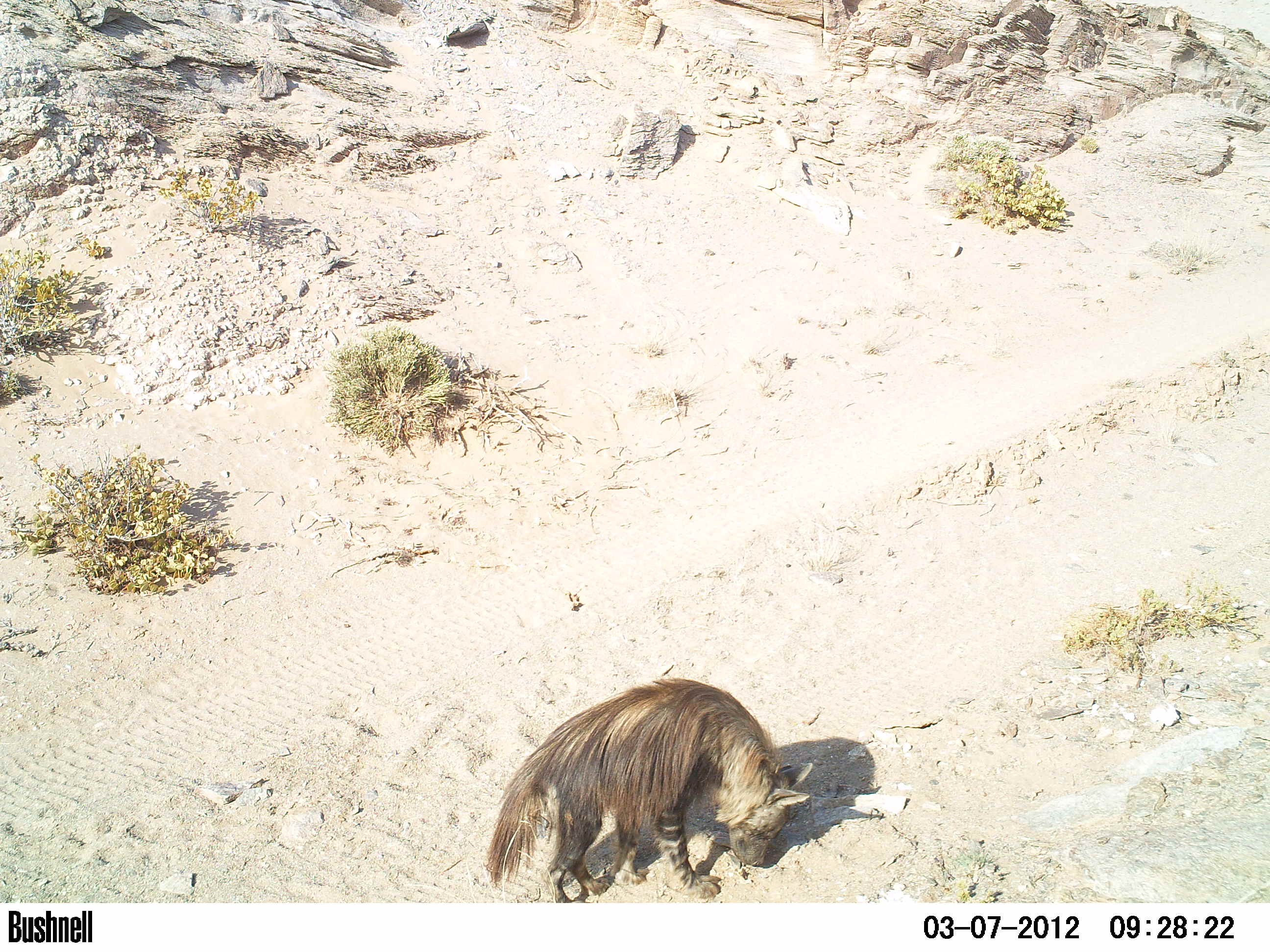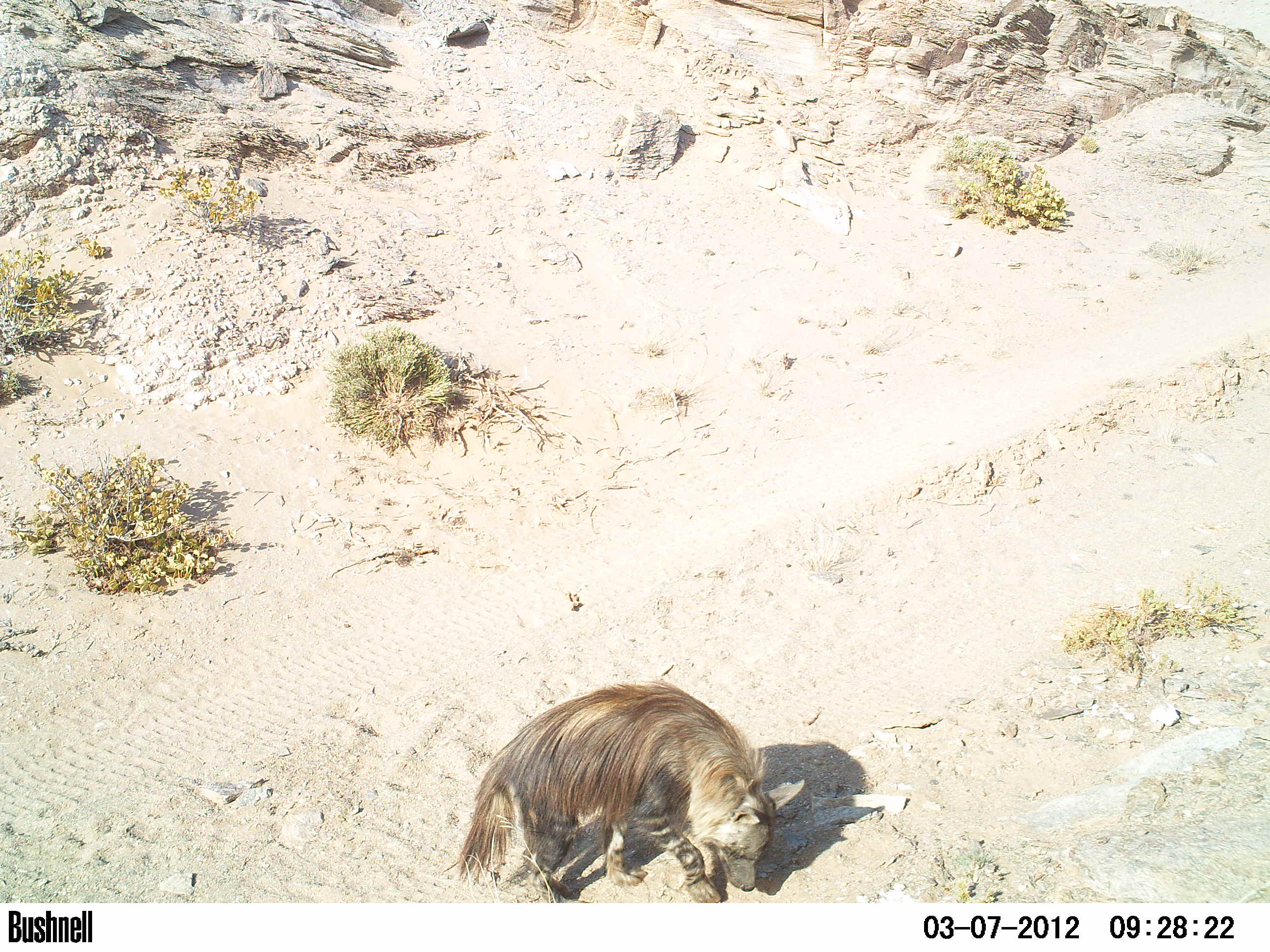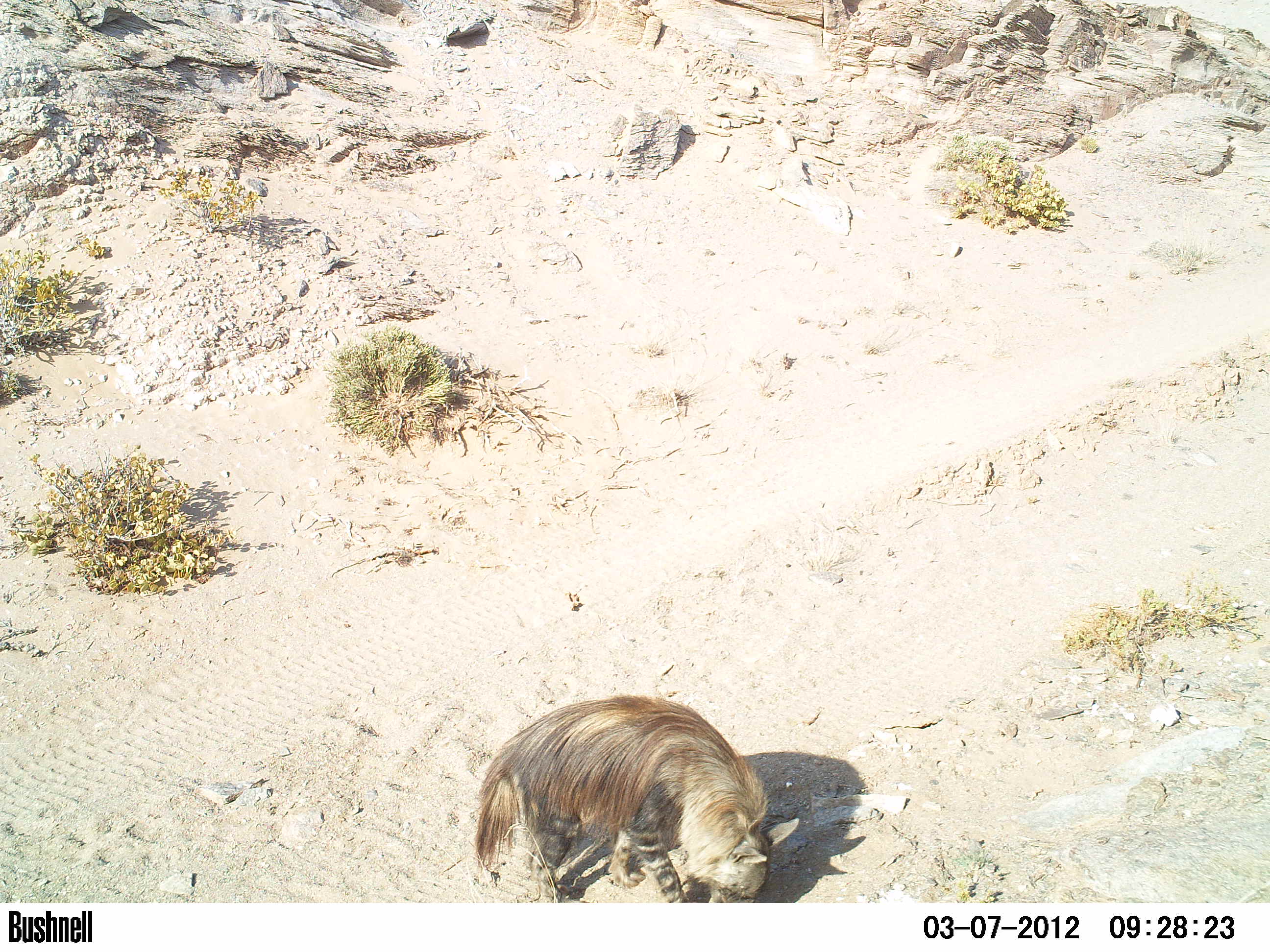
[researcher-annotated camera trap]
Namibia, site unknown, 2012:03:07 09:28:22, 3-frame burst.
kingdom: Animalia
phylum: Chordata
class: Mammalia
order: Carnivora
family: Hyaenidae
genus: Parahyaena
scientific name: Parahyaena brunnea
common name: brown hyena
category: hyaena brunnea